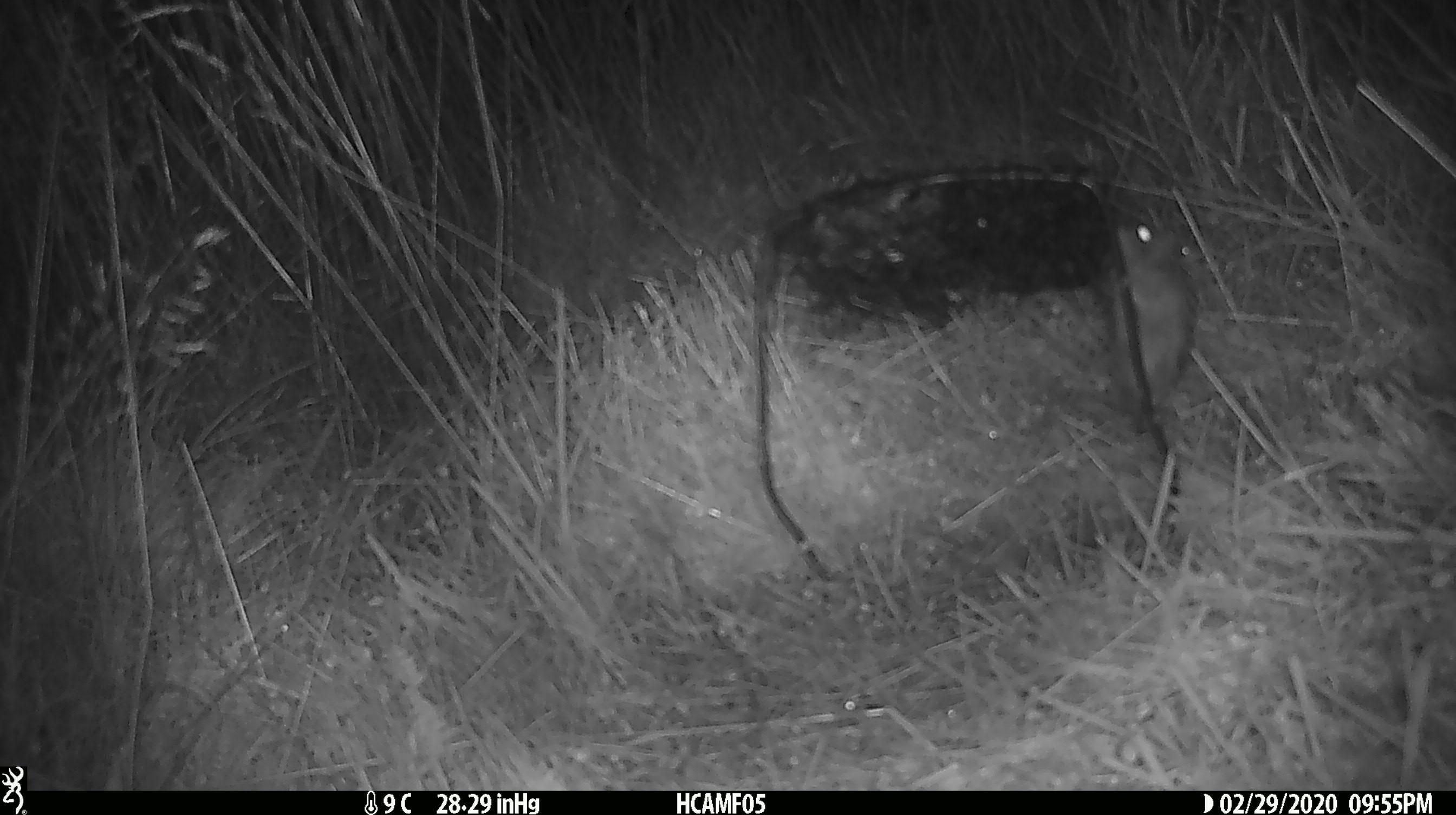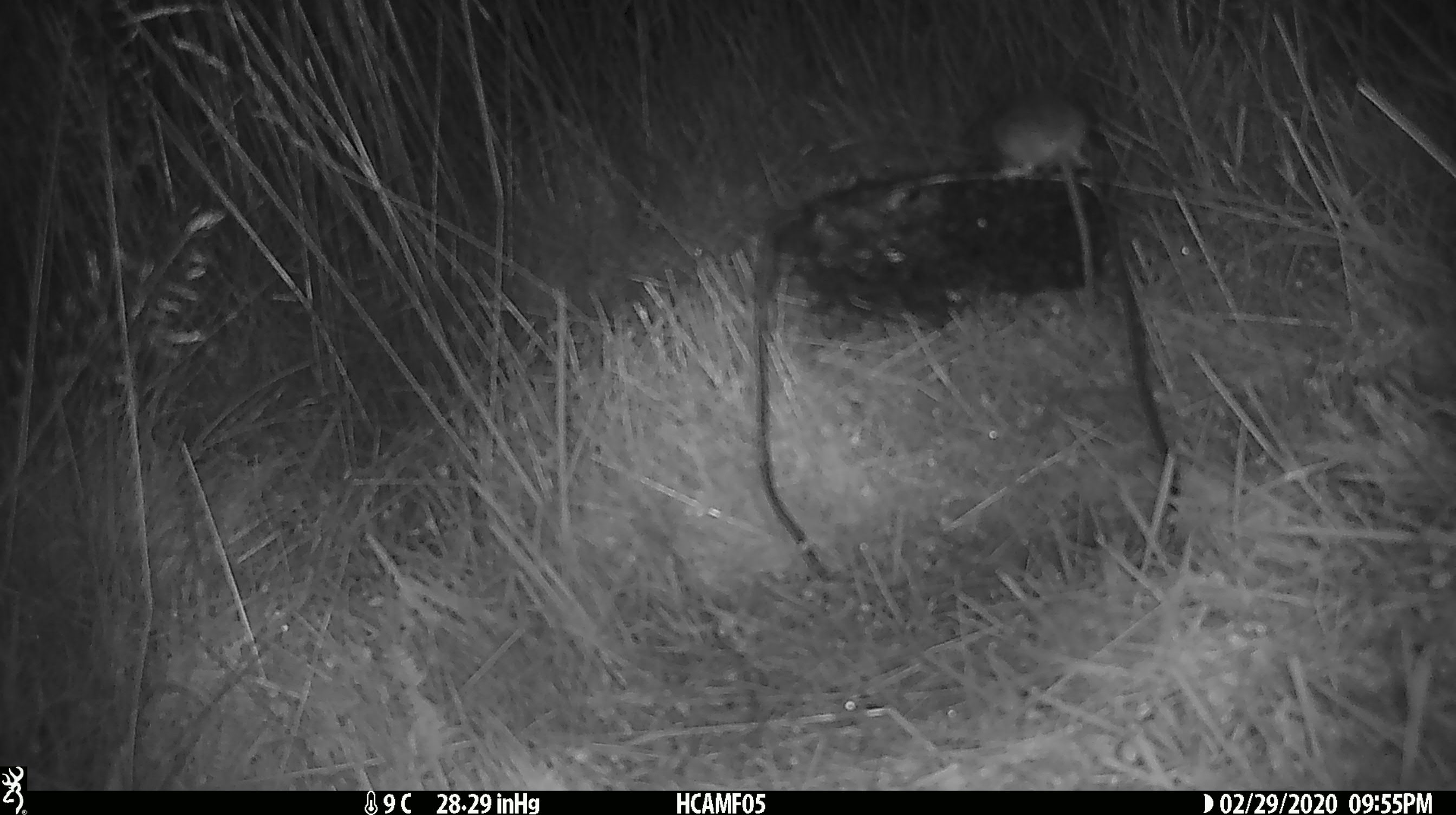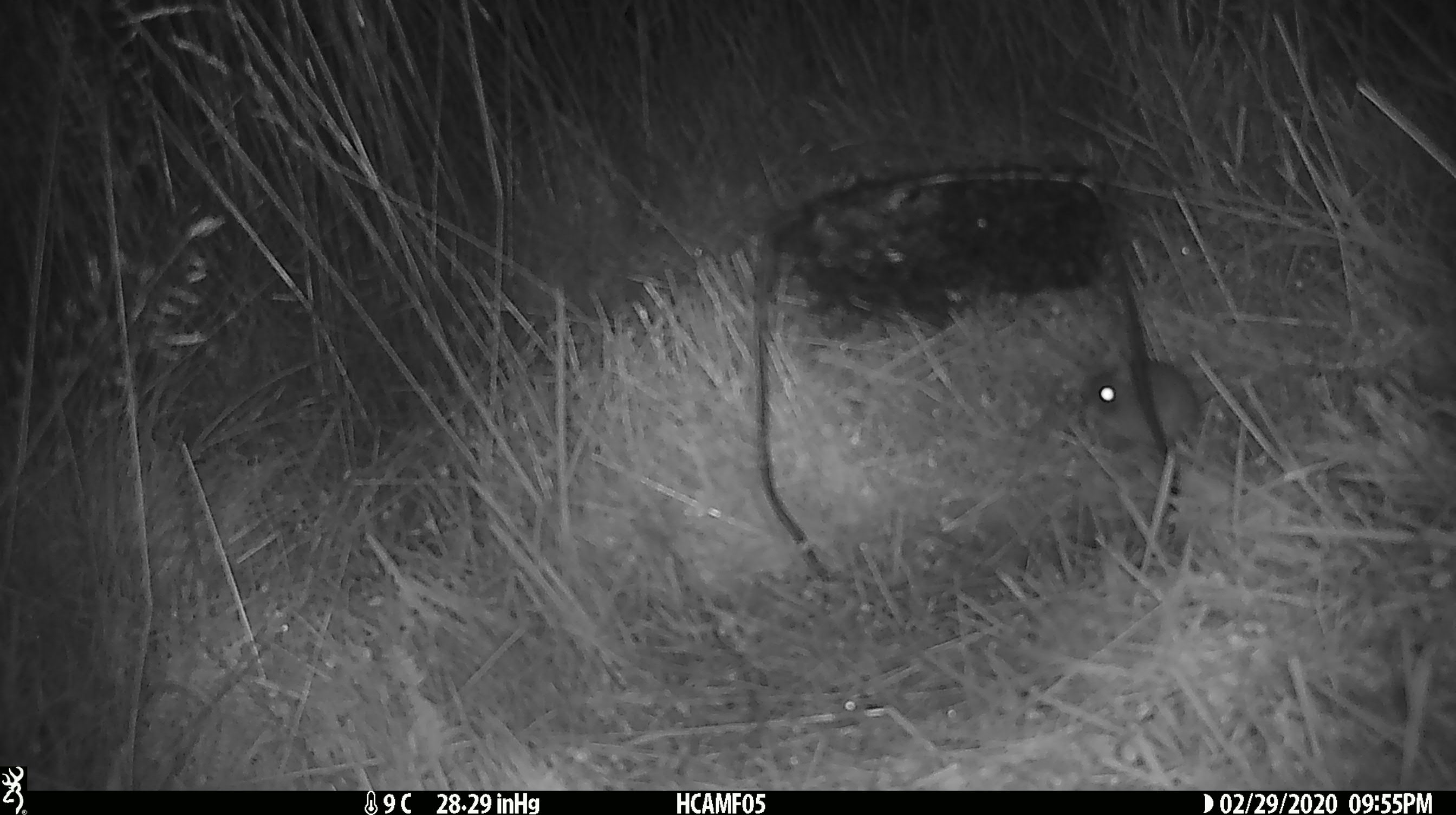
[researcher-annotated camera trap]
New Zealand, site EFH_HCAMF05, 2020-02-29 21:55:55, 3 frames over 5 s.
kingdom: Animalia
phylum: Chordata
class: Mammalia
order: Rodentia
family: Muridae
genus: Mus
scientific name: Mus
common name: mouse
Mouse (Mus).